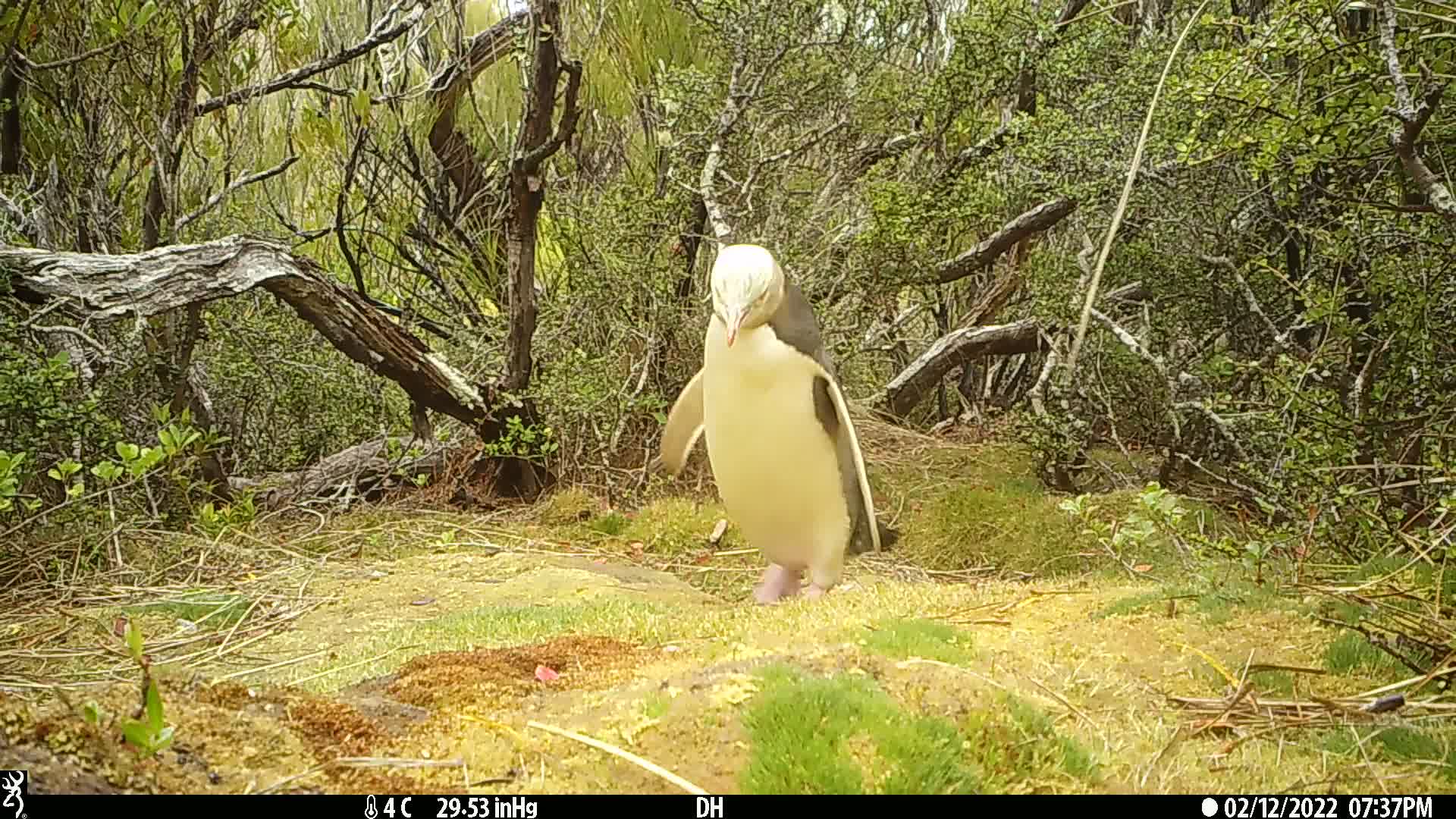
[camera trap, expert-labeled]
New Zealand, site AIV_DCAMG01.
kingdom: Animalia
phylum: Chordata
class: Aves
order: Sphenisciformes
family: Spheniscidae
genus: Megadyptes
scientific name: Megadyptes antipodes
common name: yellow-eyed penguin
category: yellow eyed penguin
Yellow eyed penguin (yellow-eyed penguin) (Megadyptes antipodes).